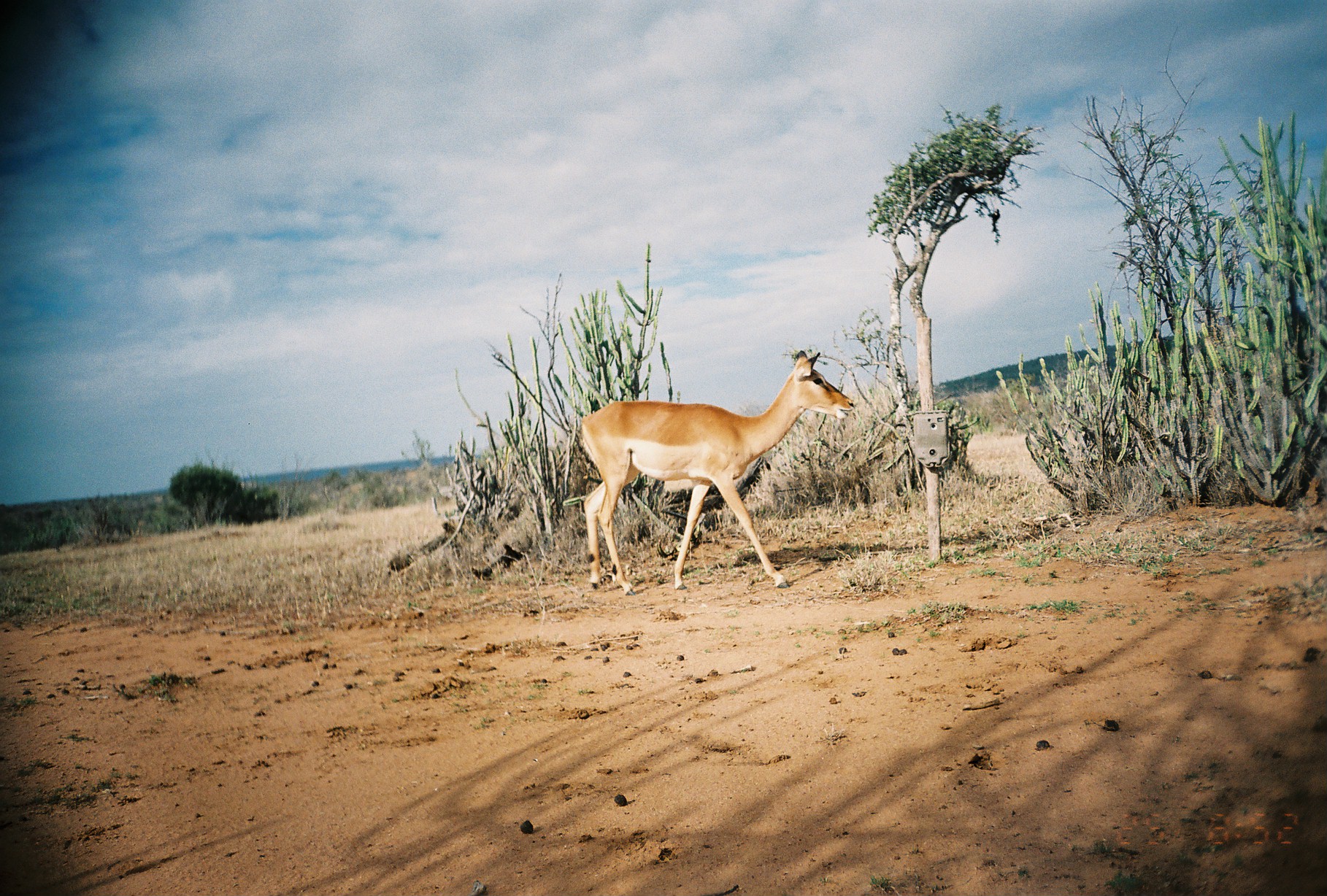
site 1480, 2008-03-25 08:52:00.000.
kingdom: Animalia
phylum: Chordata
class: Mammalia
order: Artiodactyla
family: Bovidae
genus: Aepyceros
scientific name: Aepyceros melampus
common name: impala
Aepyceros melampus (impala), count 1.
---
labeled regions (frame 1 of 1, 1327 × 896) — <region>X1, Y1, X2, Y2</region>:
aepyceros melampus: <region>580, 349, 854, 595</region>